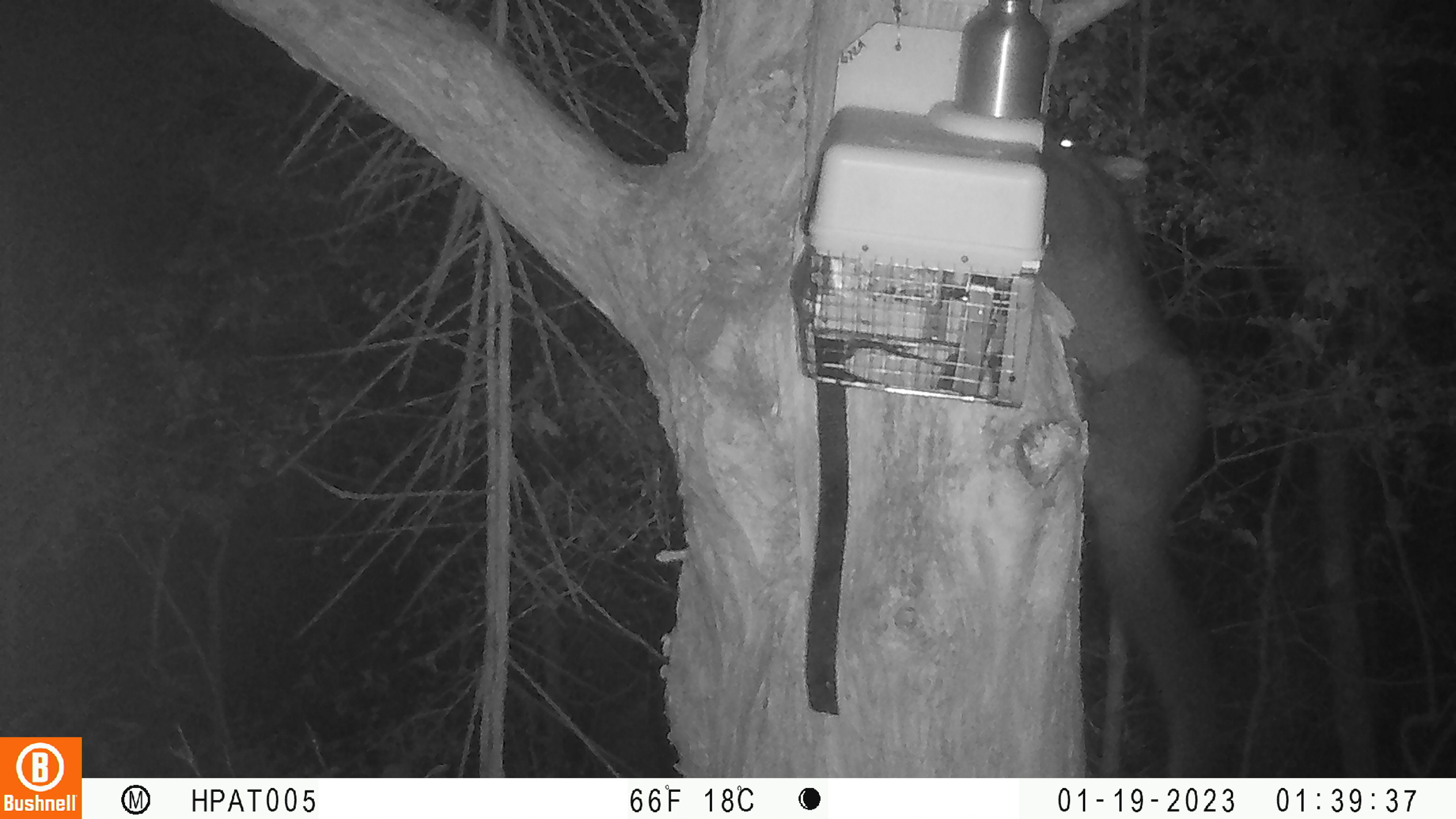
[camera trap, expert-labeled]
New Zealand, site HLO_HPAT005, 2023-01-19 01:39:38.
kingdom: Animalia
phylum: Chordata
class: Mammalia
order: Diprotodontia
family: Phalangeridae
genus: Trichosurus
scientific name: Trichosurus vulpecula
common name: common brushtail possum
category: possum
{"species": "possum (common brushtail possum) (Trichosurus vulpecula)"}